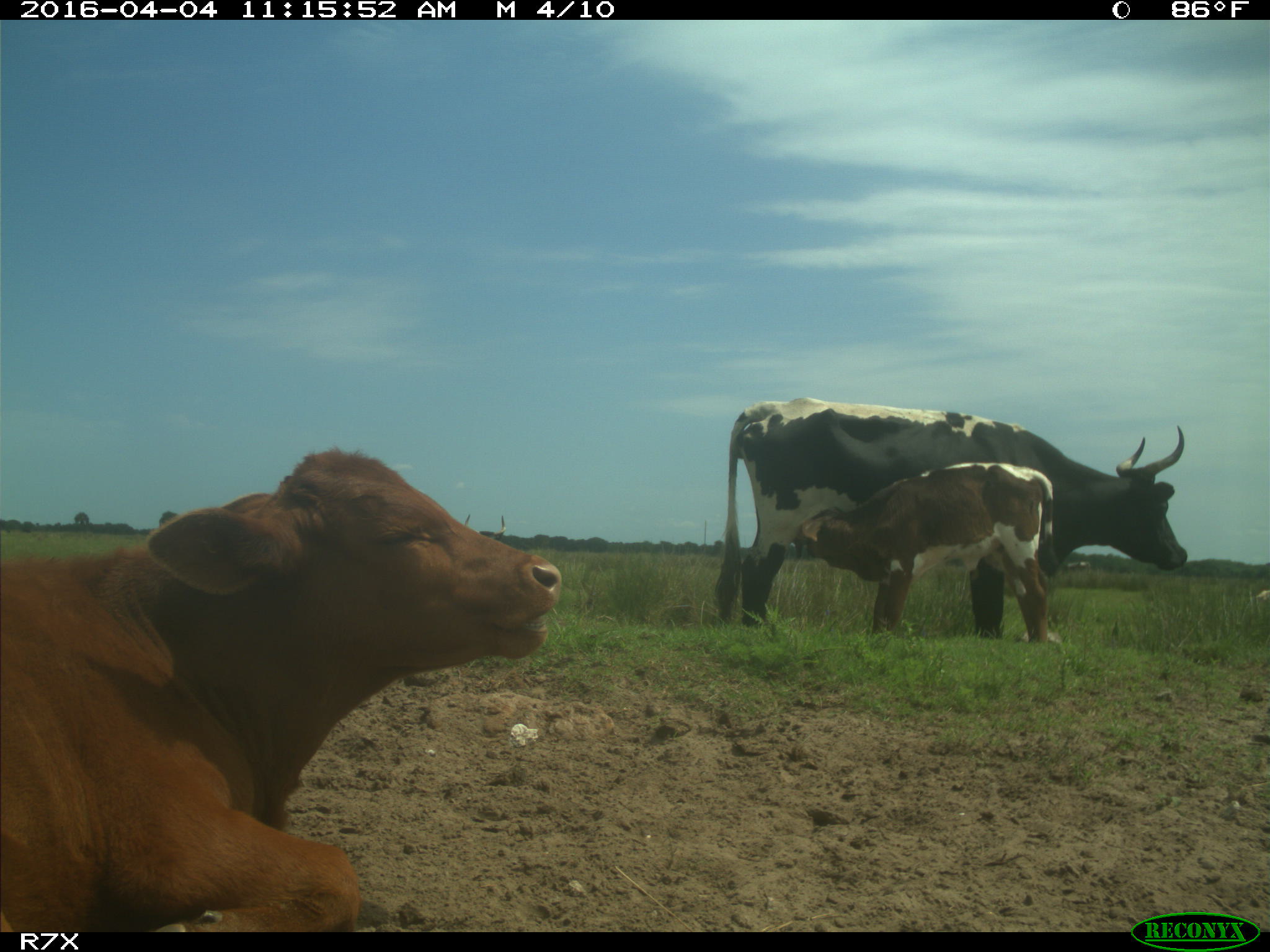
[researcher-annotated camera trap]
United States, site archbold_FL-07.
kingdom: Animalia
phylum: Chordata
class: Mammalia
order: Artiodactyla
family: Bovidae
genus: Bos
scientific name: Bos taurus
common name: domestic cow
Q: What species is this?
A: Bos taurus (domestic cow).